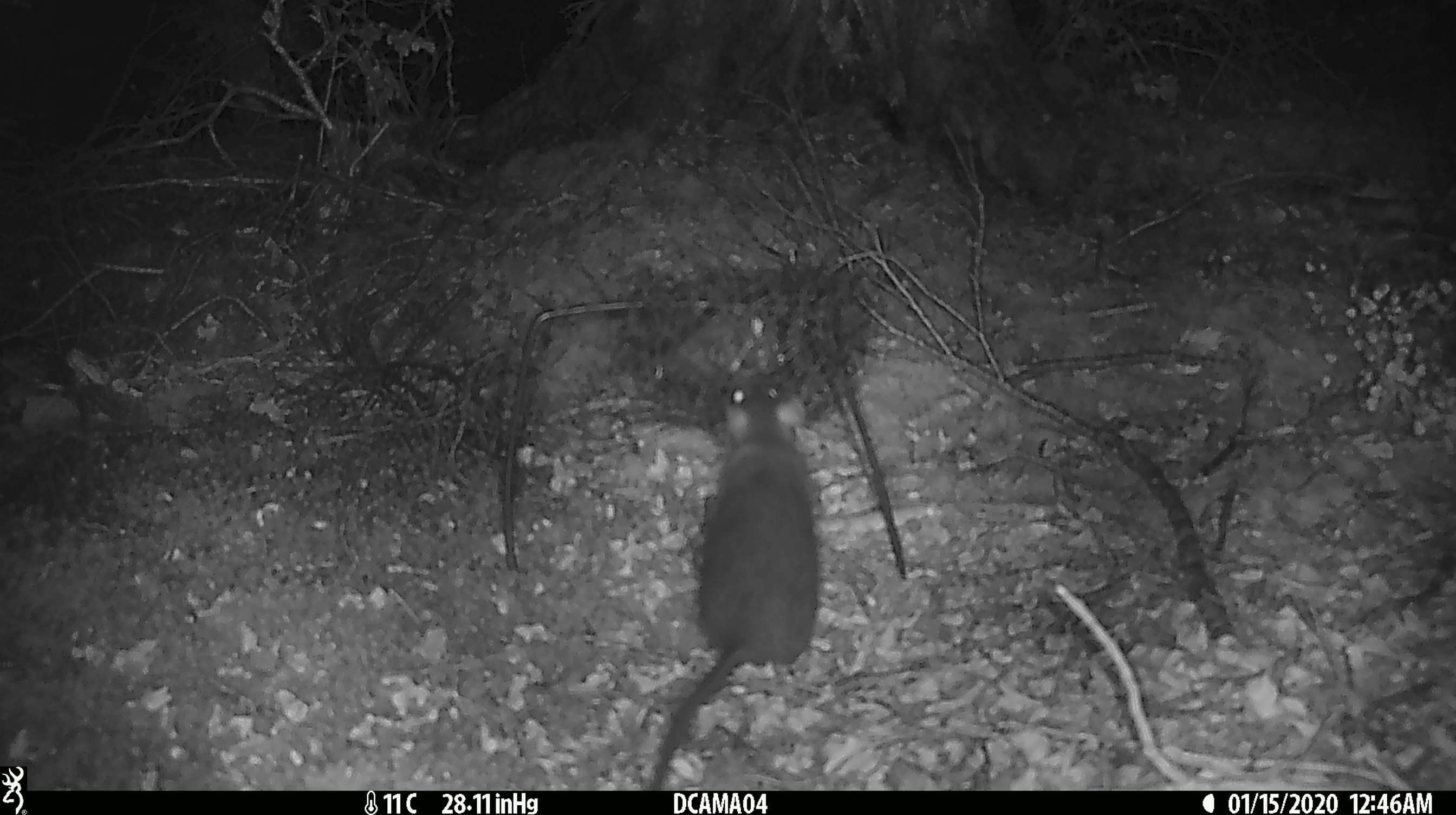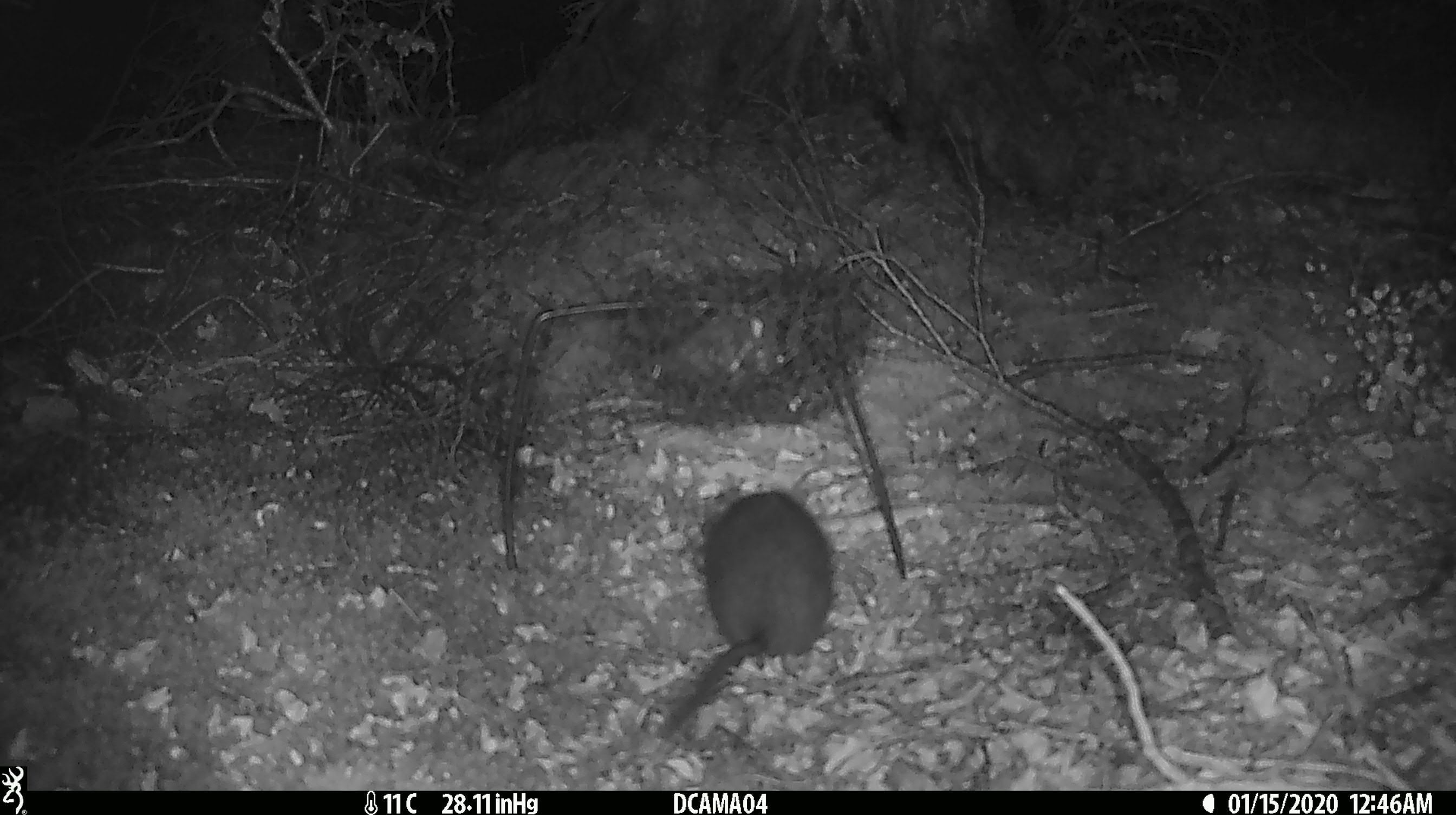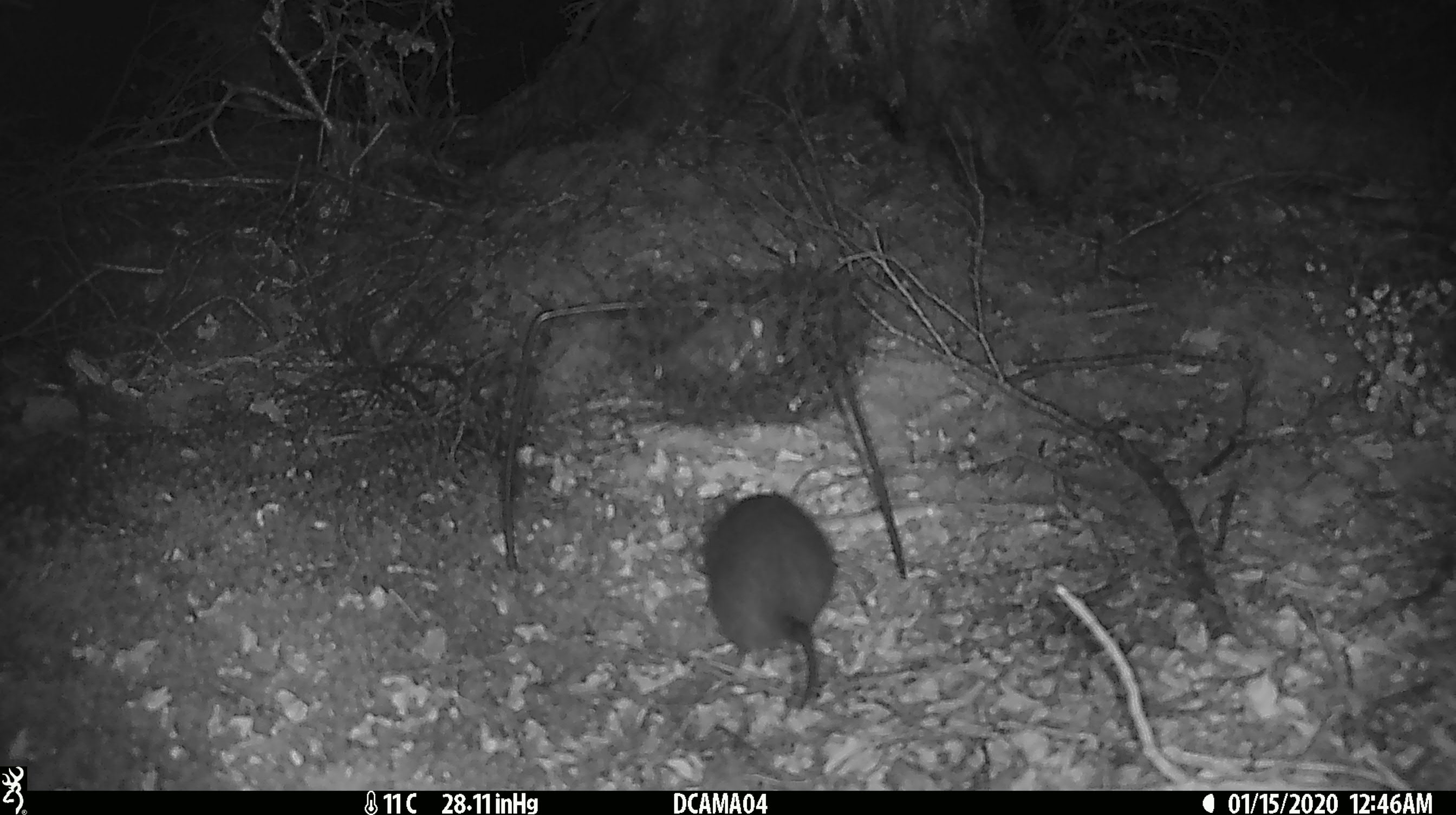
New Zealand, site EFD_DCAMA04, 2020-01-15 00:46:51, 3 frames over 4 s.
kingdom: Animalia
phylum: Chordata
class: Mammalia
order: Rodentia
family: Muridae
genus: Rattus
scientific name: Rattus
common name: rat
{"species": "rat (Rattus)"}